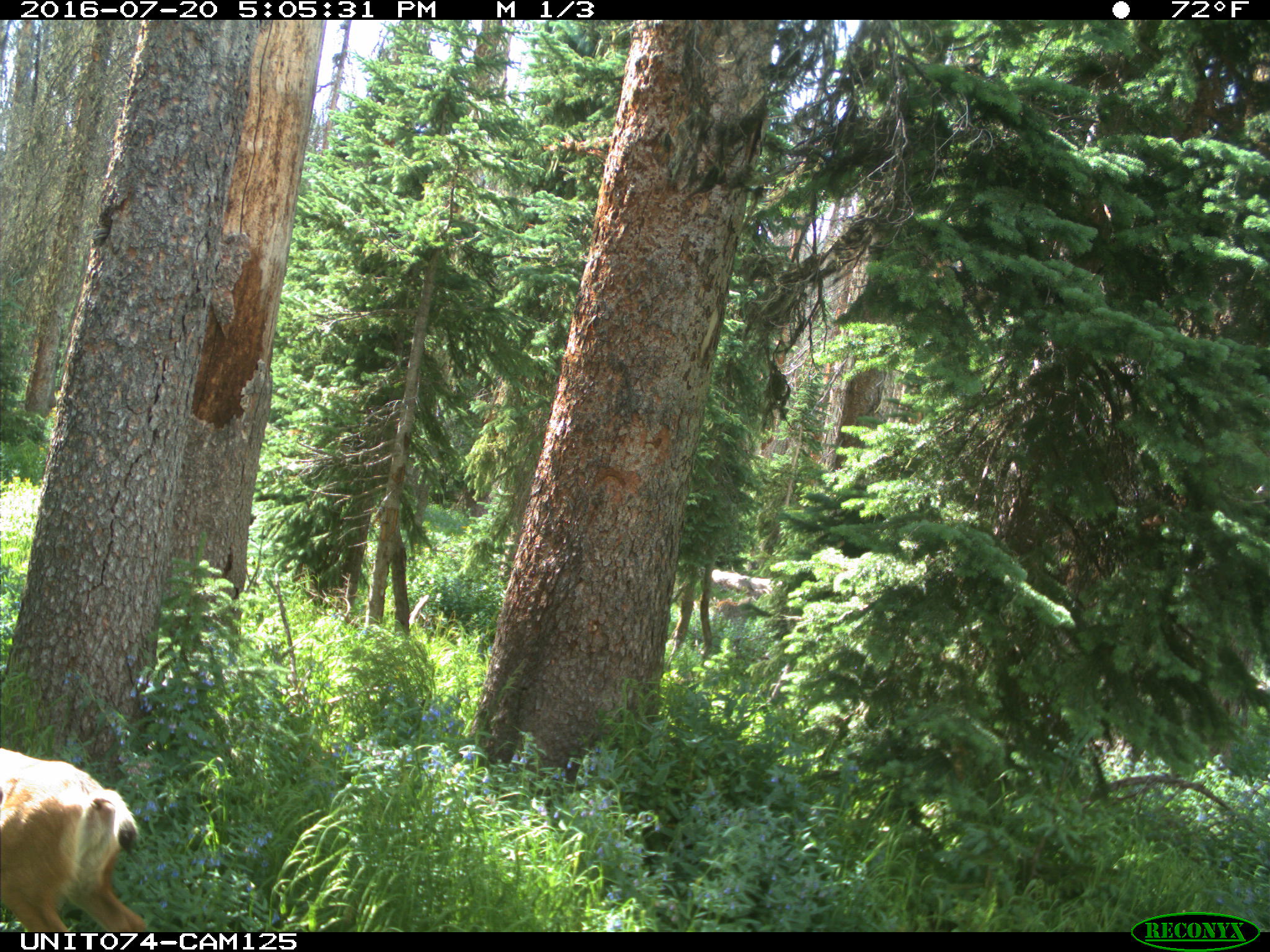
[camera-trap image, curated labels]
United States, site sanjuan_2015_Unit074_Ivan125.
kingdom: Animalia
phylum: Chordata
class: Mammalia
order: Artiodactyla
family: Cervidae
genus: Odocoileus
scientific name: Odocoileus hemionus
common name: mule deer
Odocoileus hemionus (mule deer).